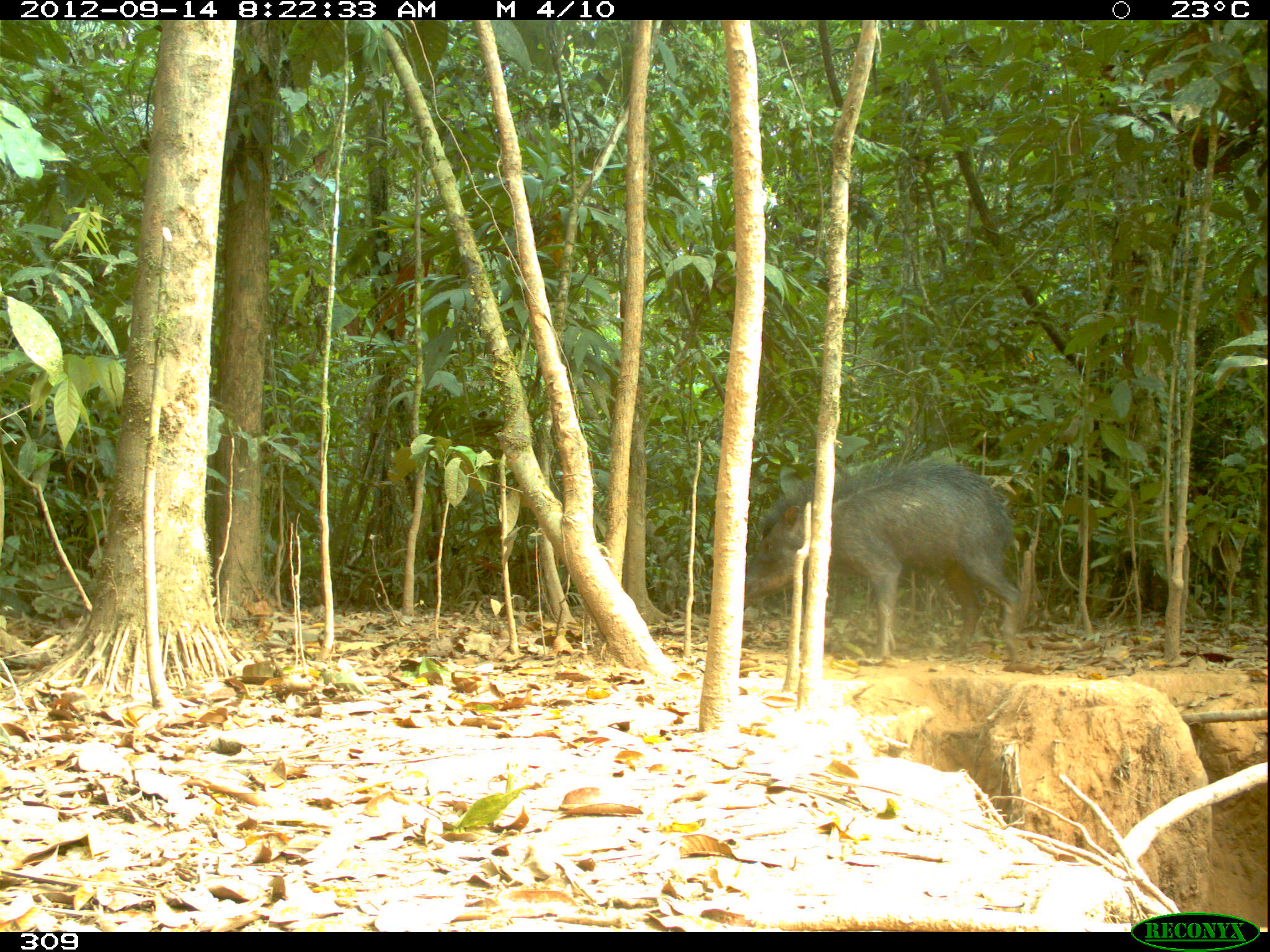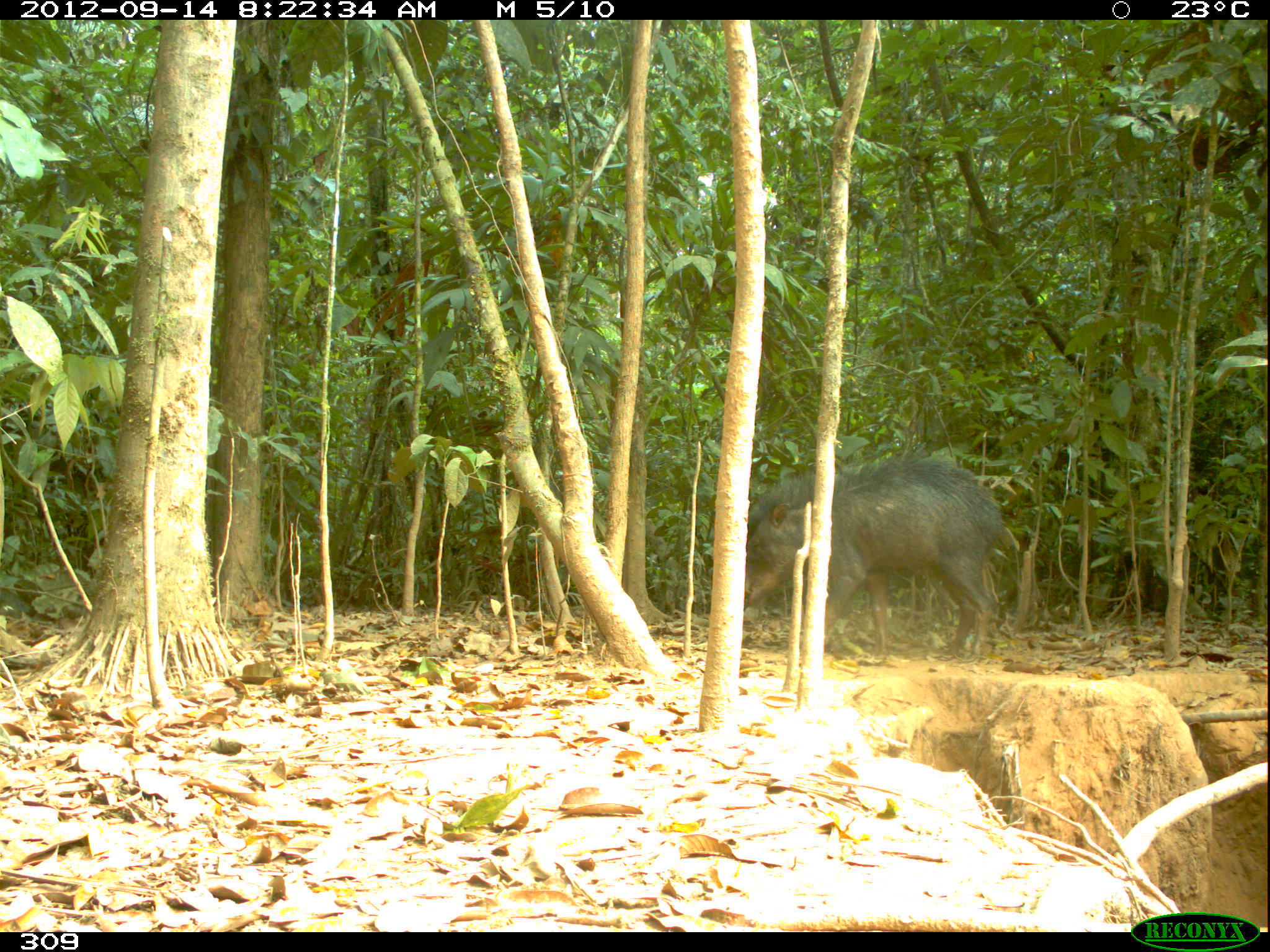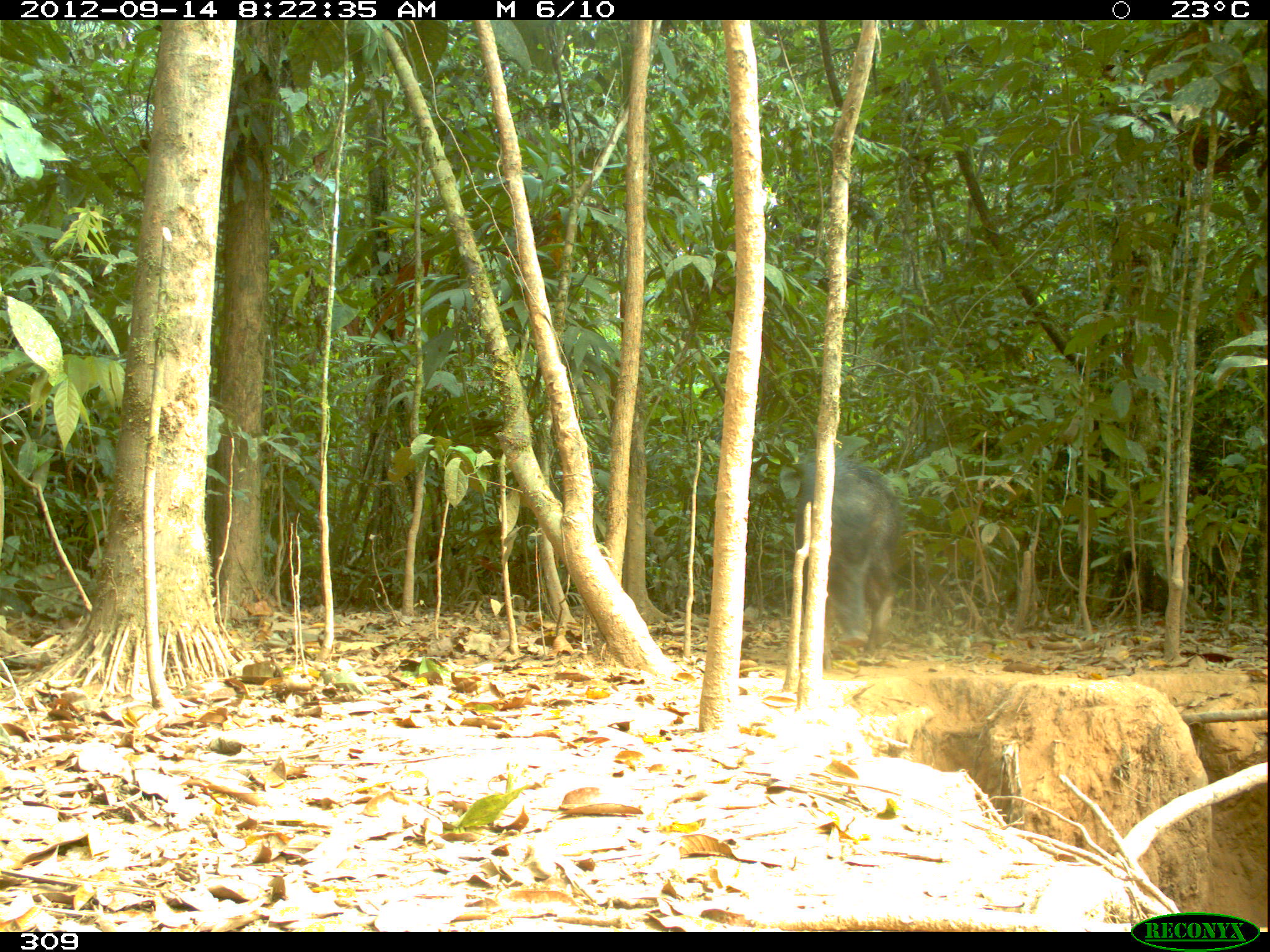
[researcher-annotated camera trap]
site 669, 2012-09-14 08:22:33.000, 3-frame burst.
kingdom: Animalia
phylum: Chordata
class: Mammalia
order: Artiodactyla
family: Tayassuidae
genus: Tayassu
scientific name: Tayassu pecari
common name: white-lipped peccary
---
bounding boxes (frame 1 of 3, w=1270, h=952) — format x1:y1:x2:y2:
tayassu pecari: 742:439:1030:666